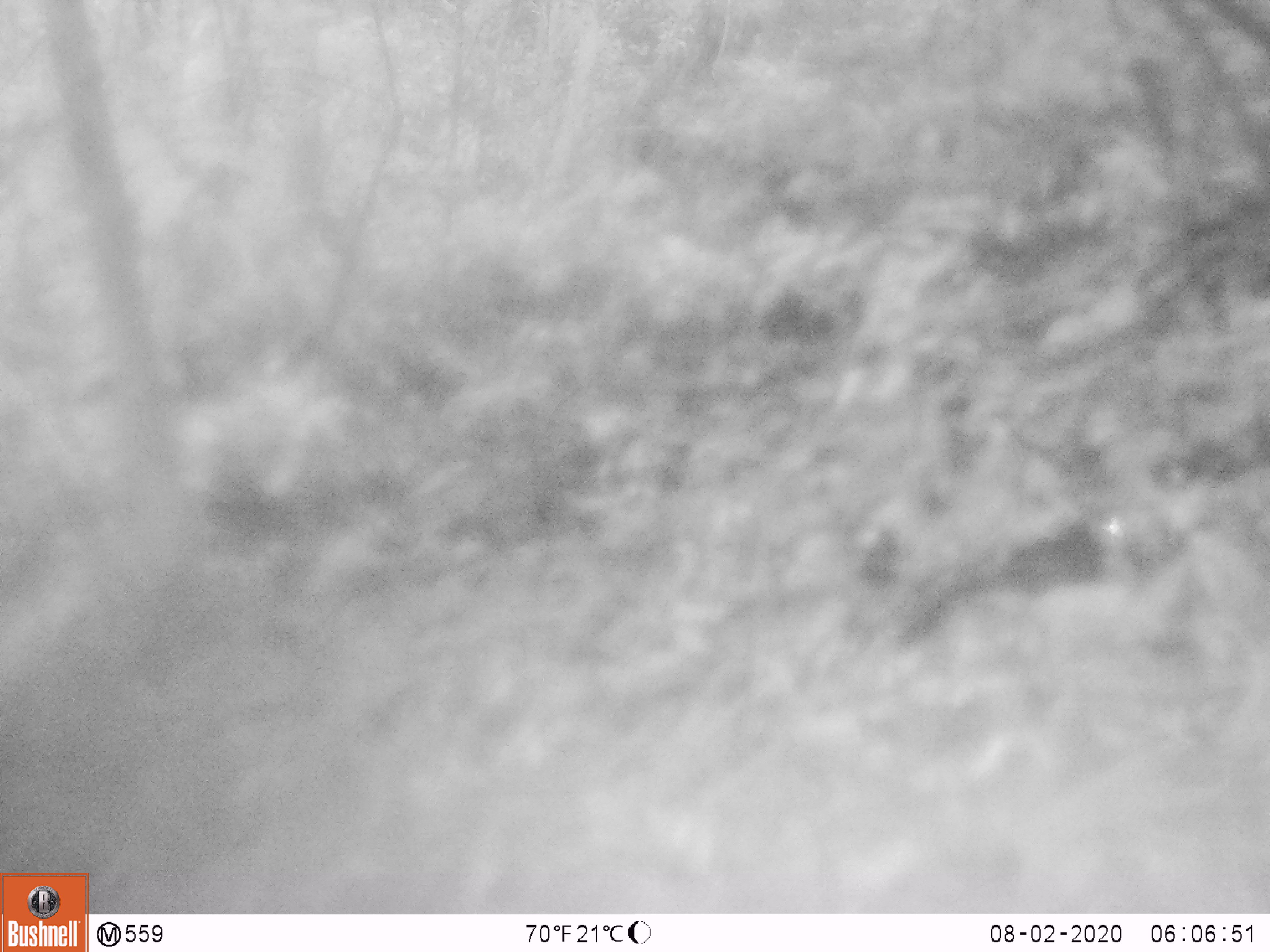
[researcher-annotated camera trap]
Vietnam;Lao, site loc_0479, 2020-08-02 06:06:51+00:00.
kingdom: Animalia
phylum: Chordata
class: Mammalia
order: Rodentia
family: Sciuridae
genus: Sciurus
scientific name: Sciurus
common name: squirrel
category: unidentified squirrel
Unidentified squirrel (squirrel) (Sciurus). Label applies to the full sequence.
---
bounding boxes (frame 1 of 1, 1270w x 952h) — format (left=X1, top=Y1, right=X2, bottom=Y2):
unidentified squirrel: (left=900, top=513, right=1127, bottom=635)